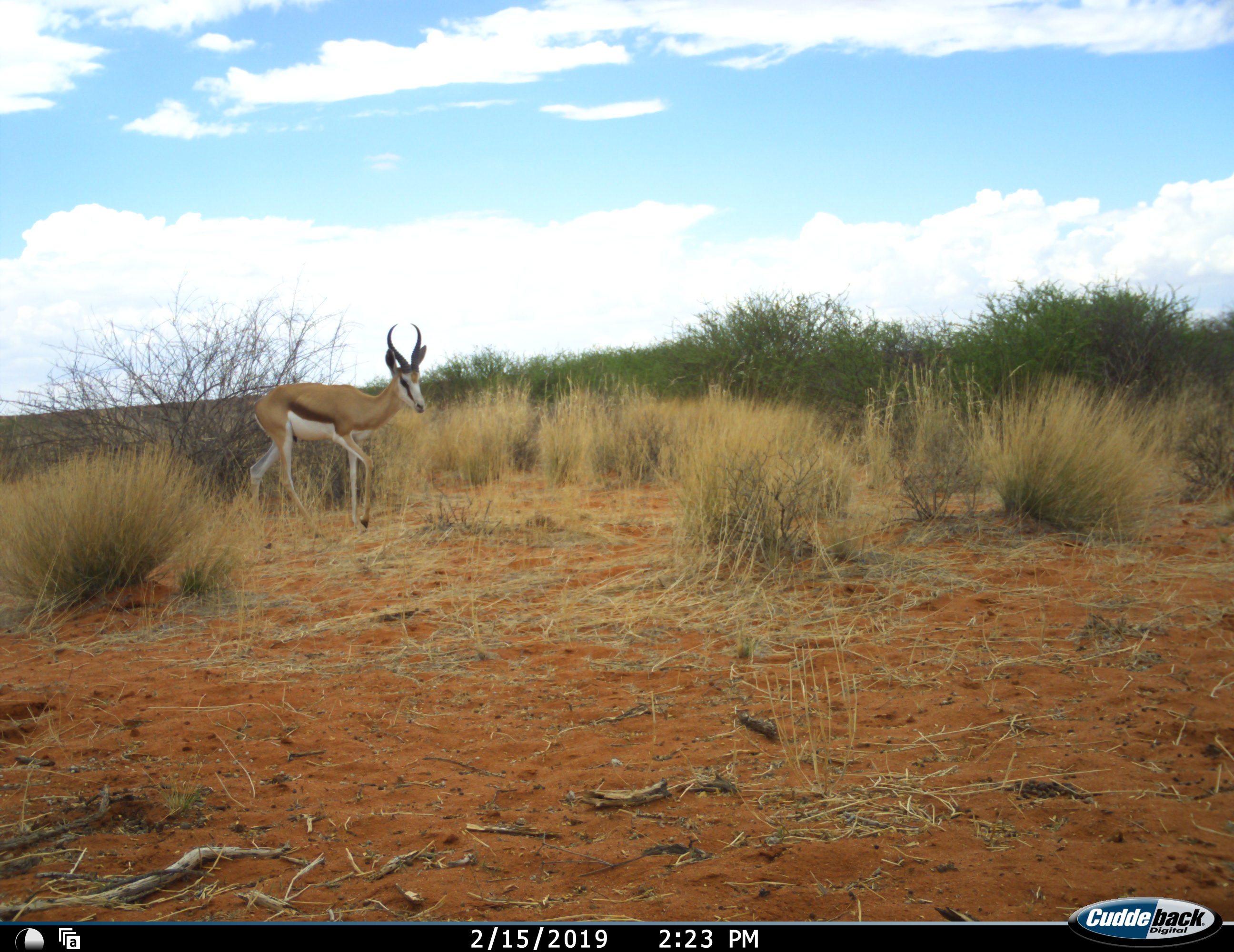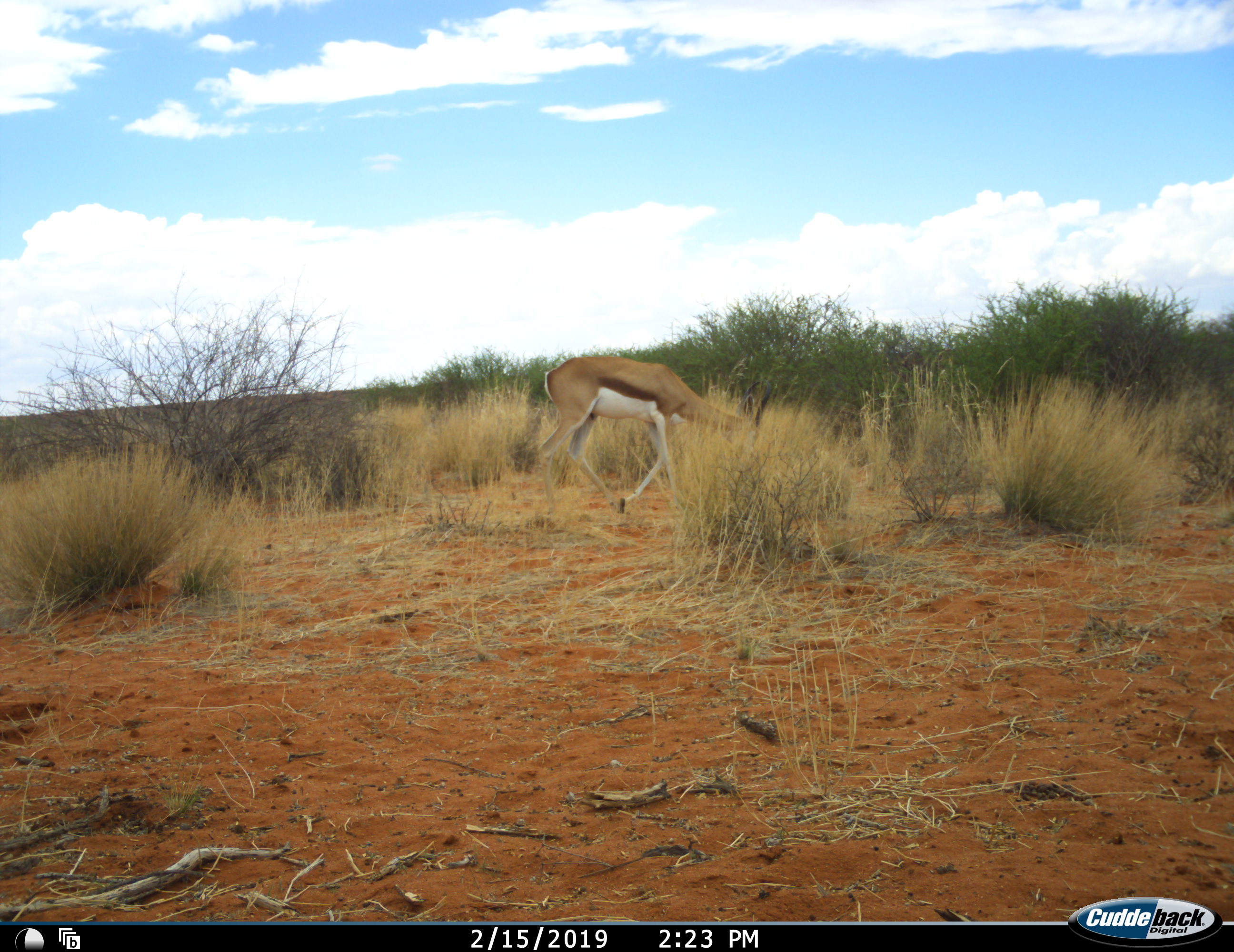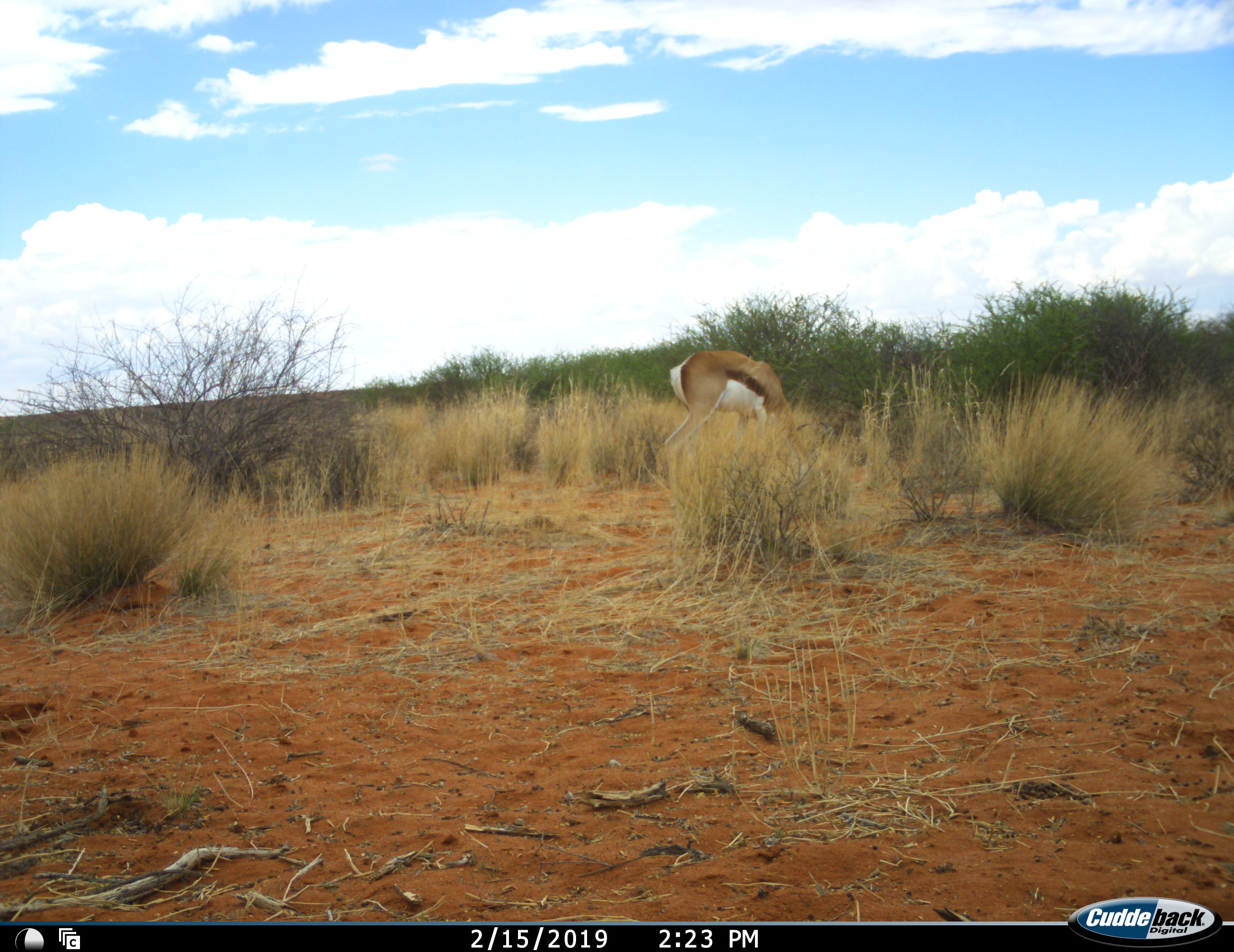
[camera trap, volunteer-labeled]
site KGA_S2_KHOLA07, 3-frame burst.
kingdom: Animalia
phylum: Chordata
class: Mammalia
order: Artiodactyla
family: Bovidae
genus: Antidorcas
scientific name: Antidorcas marsupialis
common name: springbok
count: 1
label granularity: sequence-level